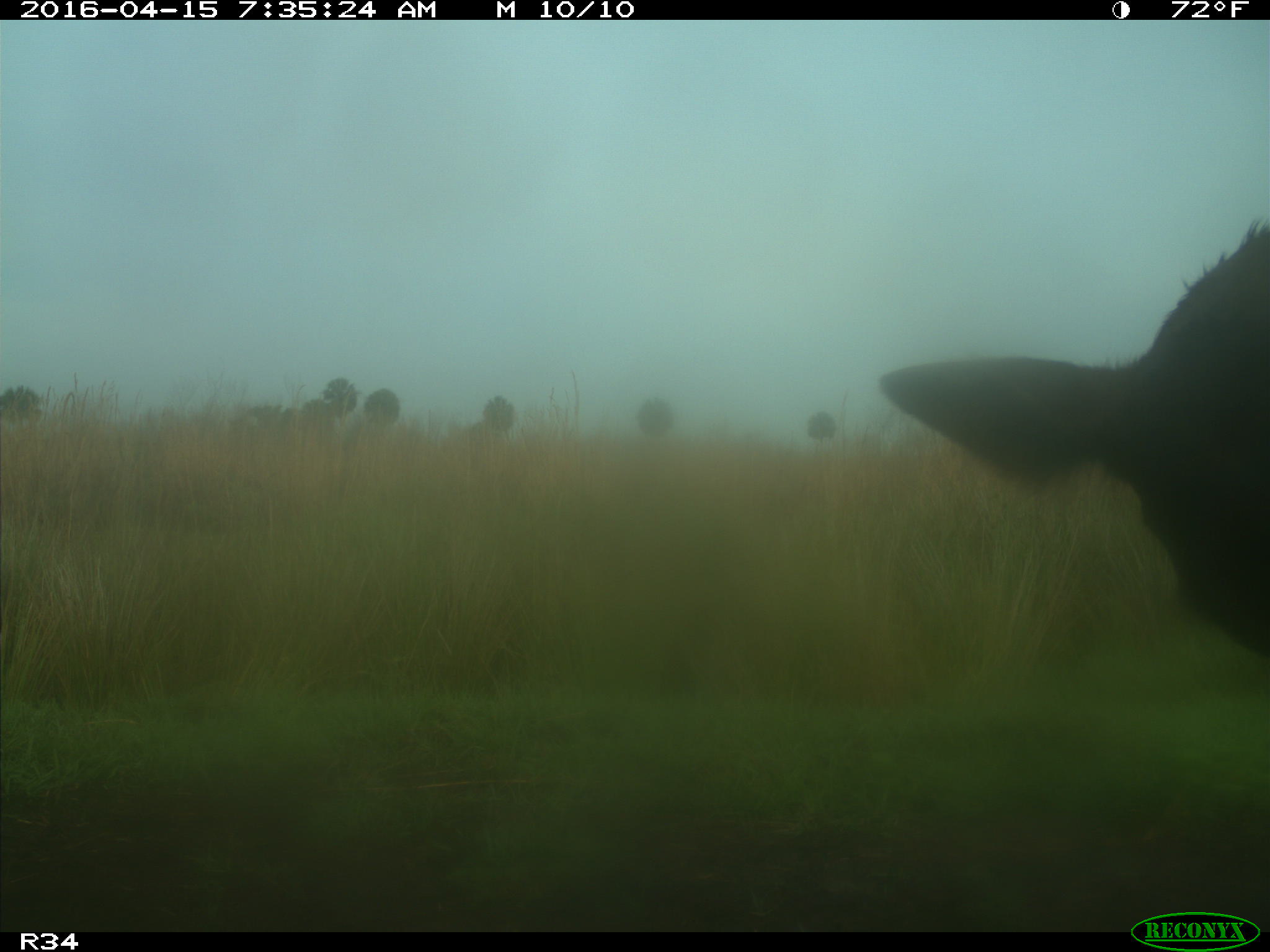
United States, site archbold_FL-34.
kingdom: Animalia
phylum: Chordata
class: Mammalia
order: Artiodactyla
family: Bovidae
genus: Bos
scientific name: Bos taurus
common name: domestic cow